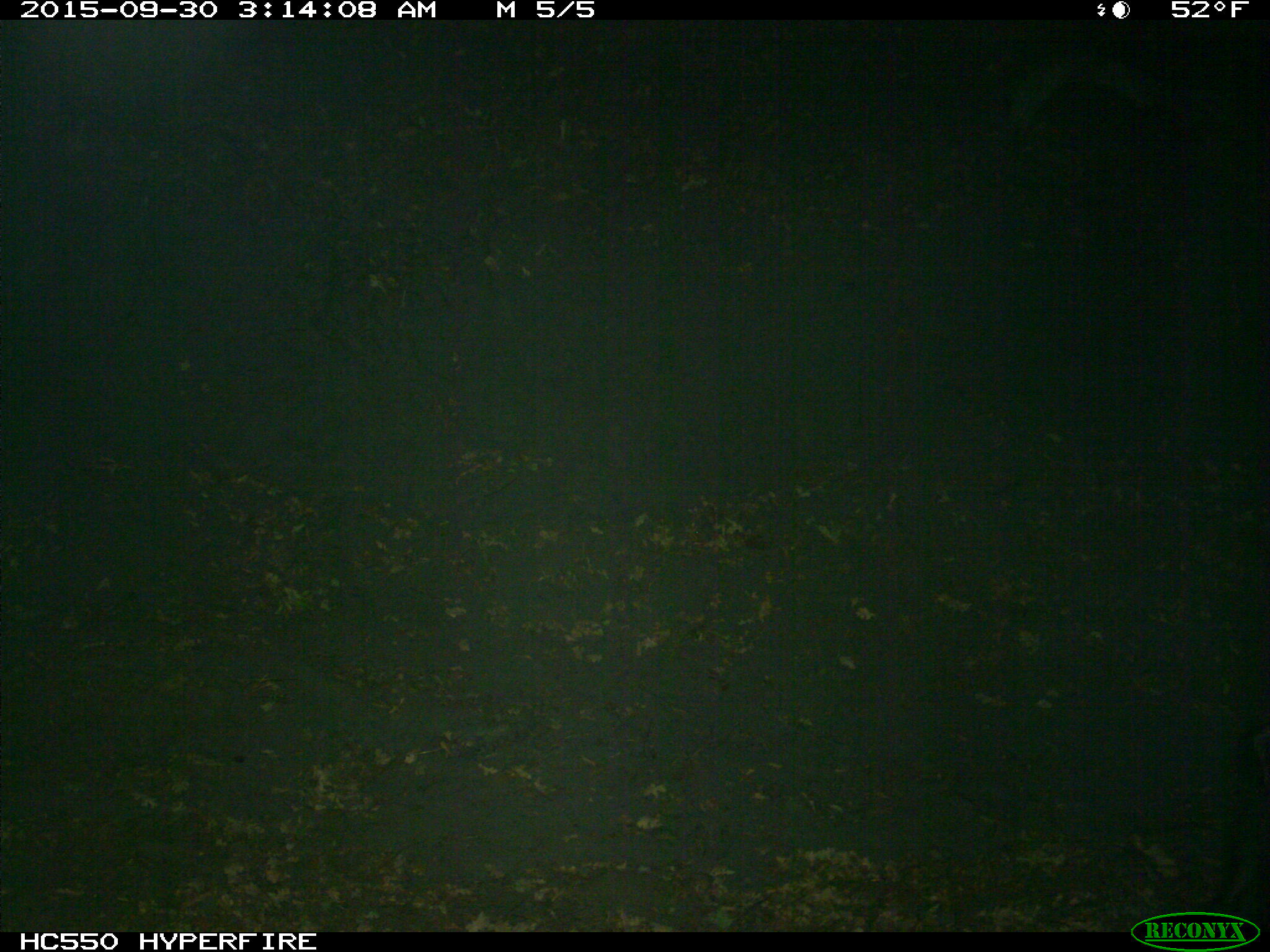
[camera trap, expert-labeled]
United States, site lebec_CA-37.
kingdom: Animalia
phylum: Chordata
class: Mammalia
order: Artiodactyla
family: Suidae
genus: Sus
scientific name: Sus scrofa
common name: wild boar